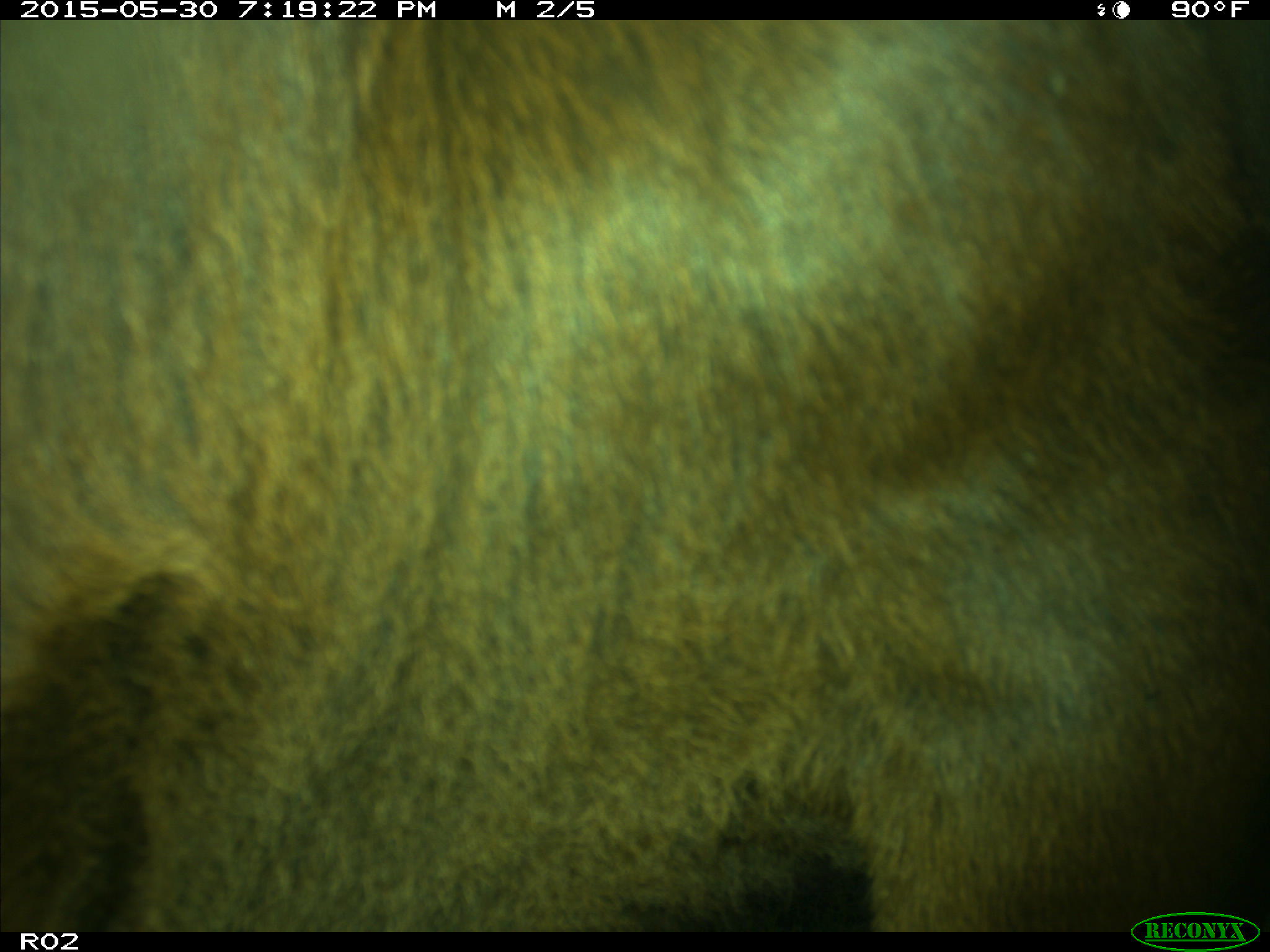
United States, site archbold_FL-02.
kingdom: Animalia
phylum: Chordata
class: Mammalia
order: Artiodactyla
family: Bovidae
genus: Bos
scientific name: Bos taurus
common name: domestic cow